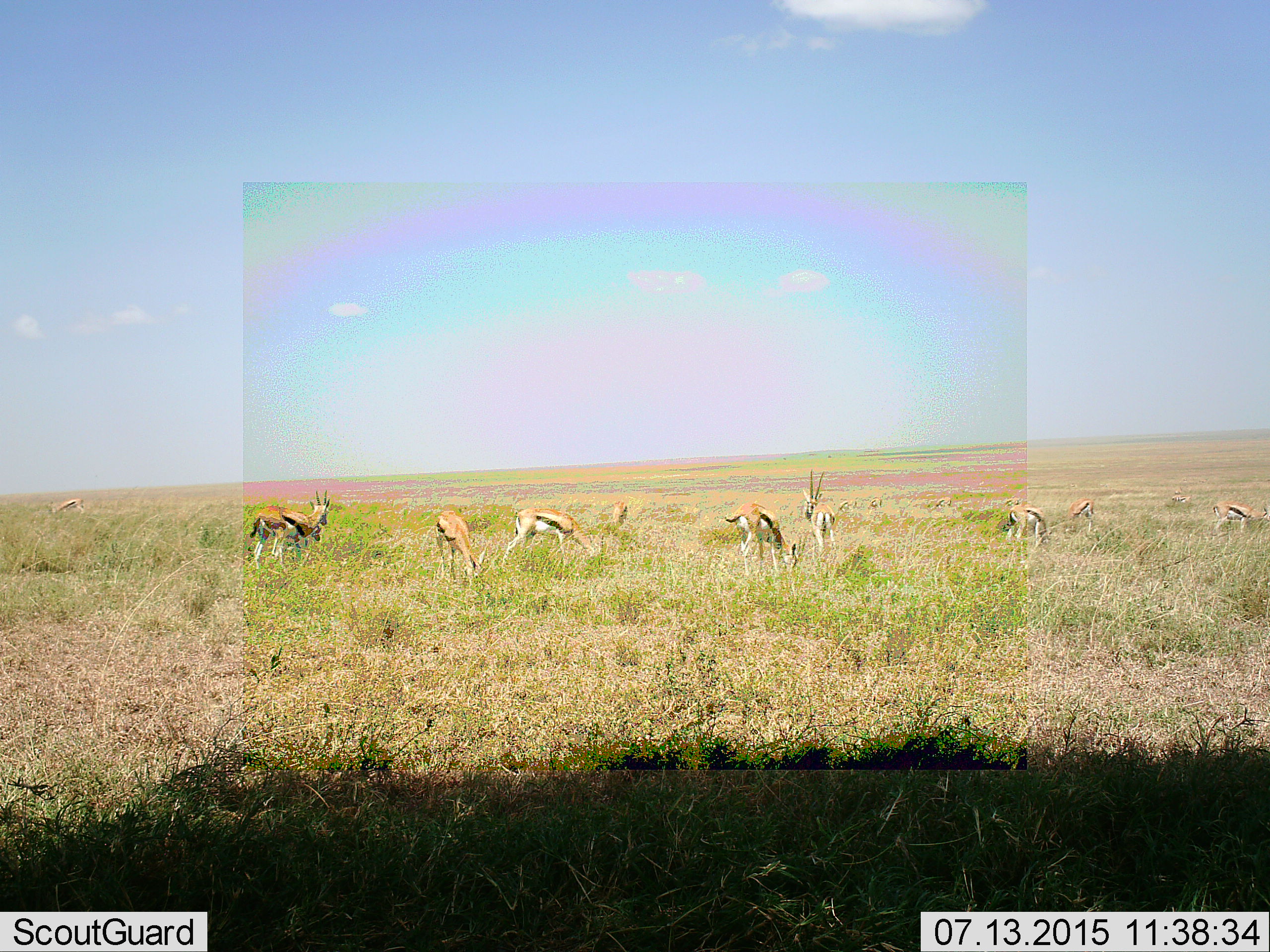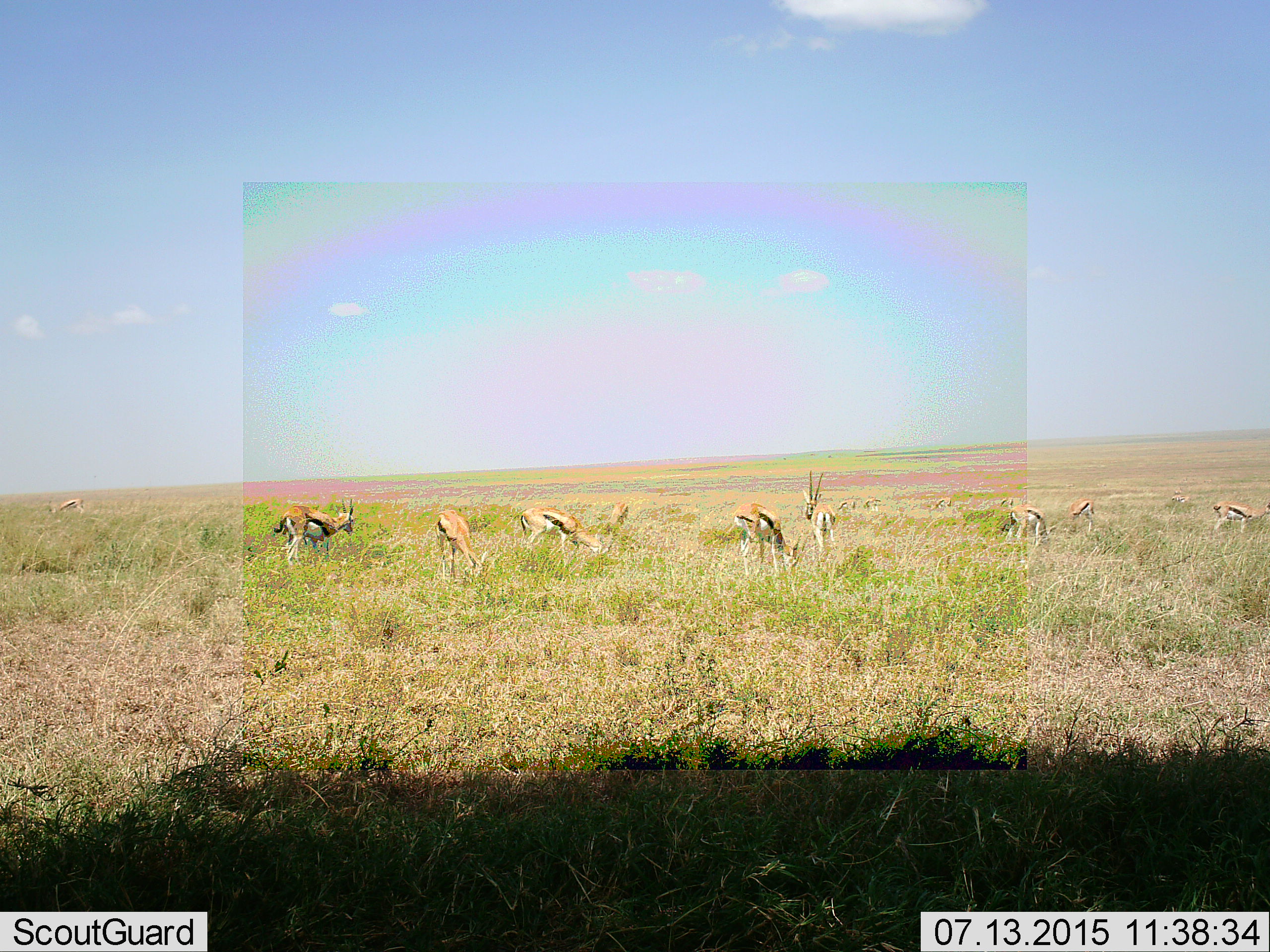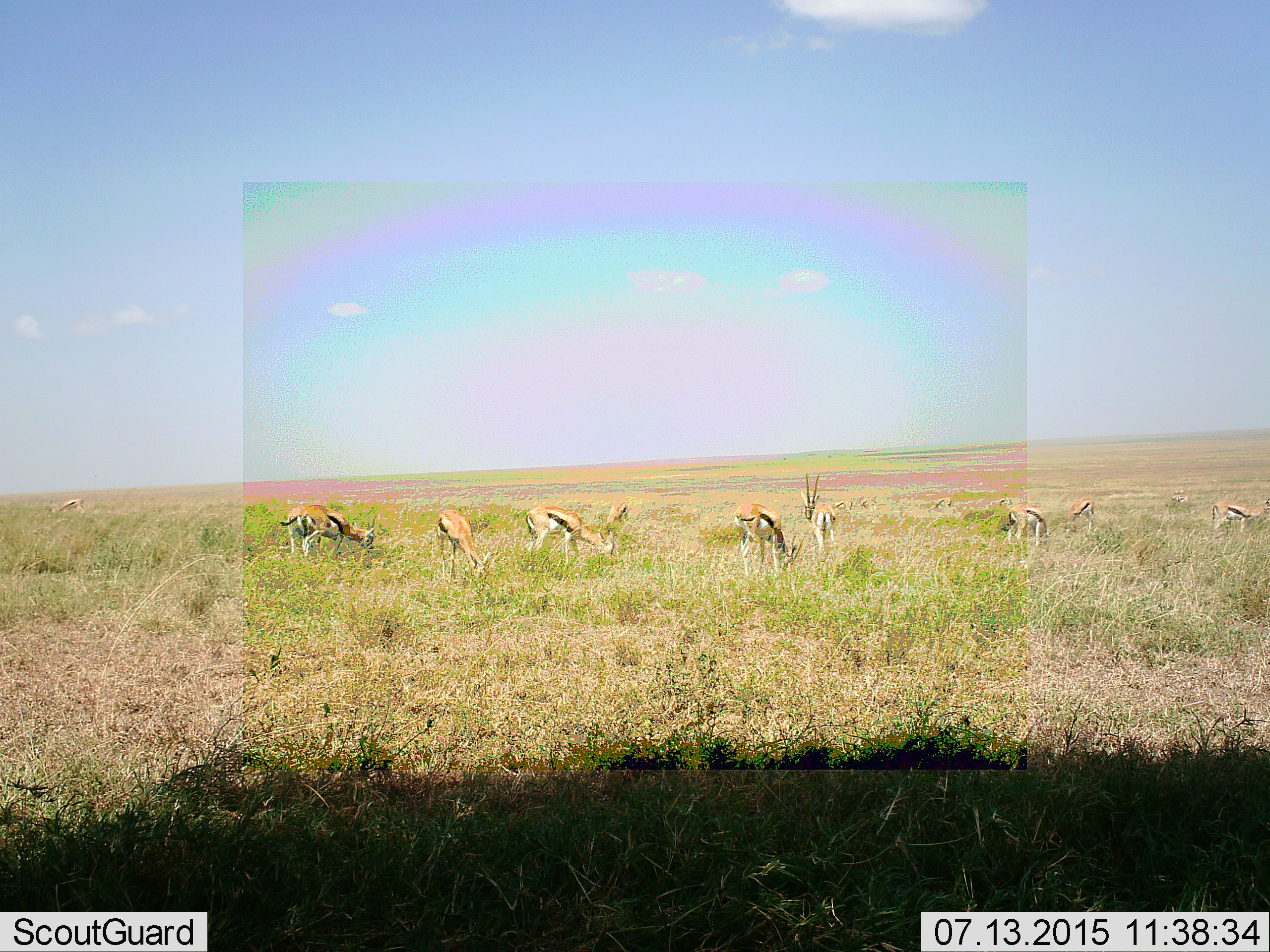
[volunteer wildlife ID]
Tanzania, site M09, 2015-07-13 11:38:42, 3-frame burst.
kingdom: Animalia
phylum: Chordata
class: Mammalia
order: Artiodactyla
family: Bovidae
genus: Eudorcas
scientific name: Eudorcas thomsonii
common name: thomson's gazelle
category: gazellethomsons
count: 11-50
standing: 90%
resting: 0%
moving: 50%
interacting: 10%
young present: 10%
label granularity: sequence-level